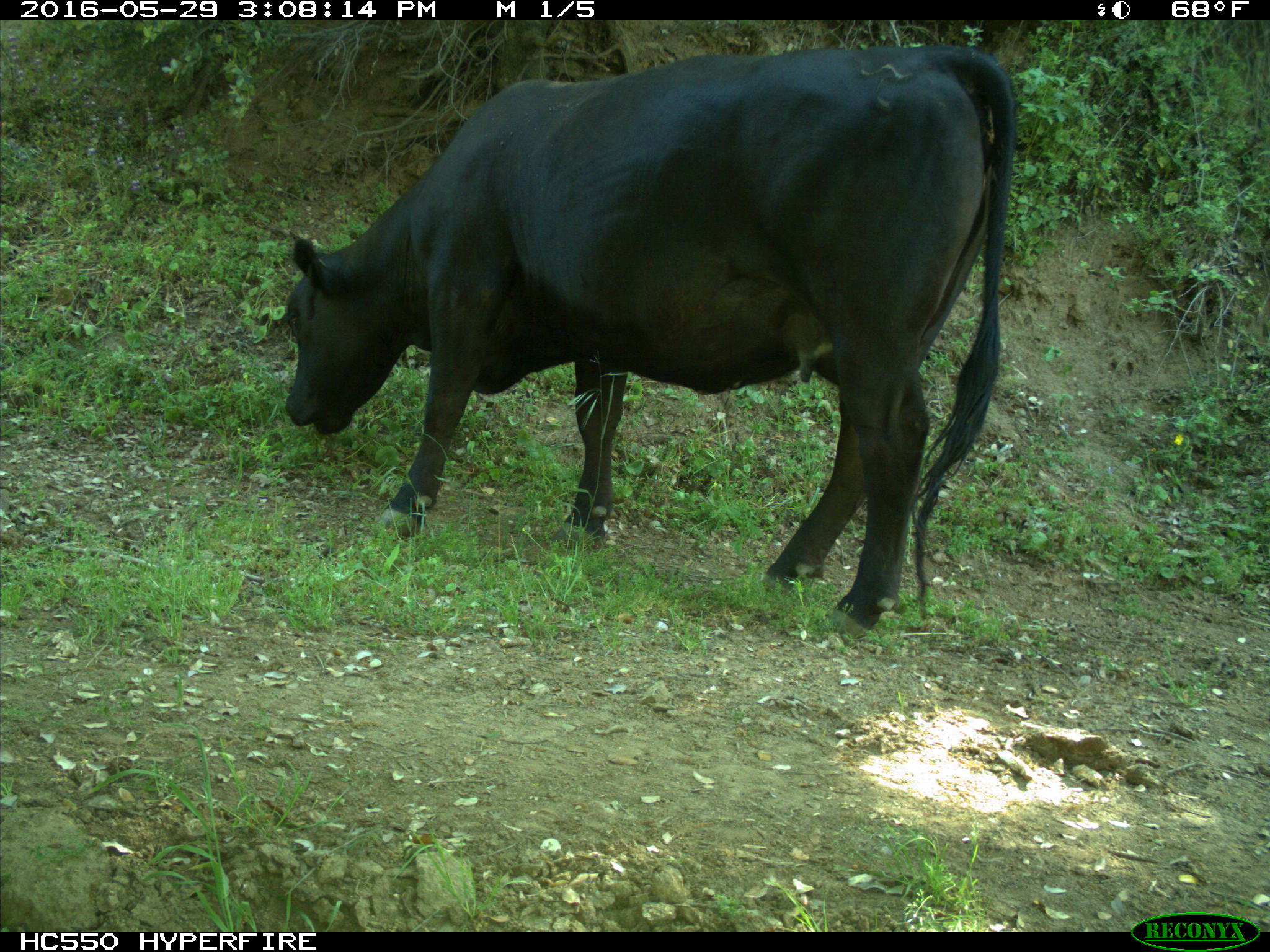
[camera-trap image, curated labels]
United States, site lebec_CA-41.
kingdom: Animalia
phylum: Chordata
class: Mammalia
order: Artiodactyla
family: Bovidae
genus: Bos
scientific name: Bos taurus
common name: domestic cow